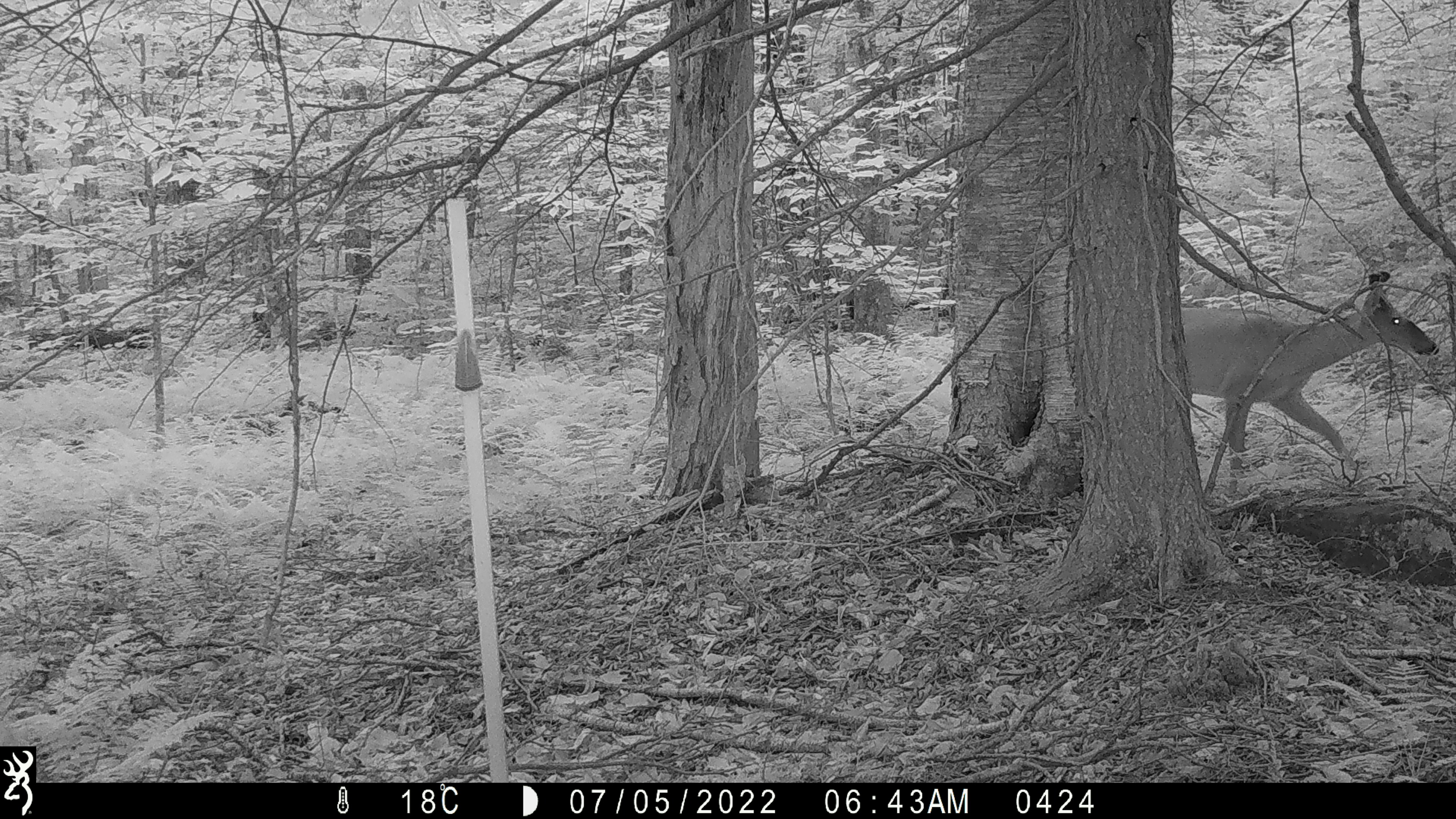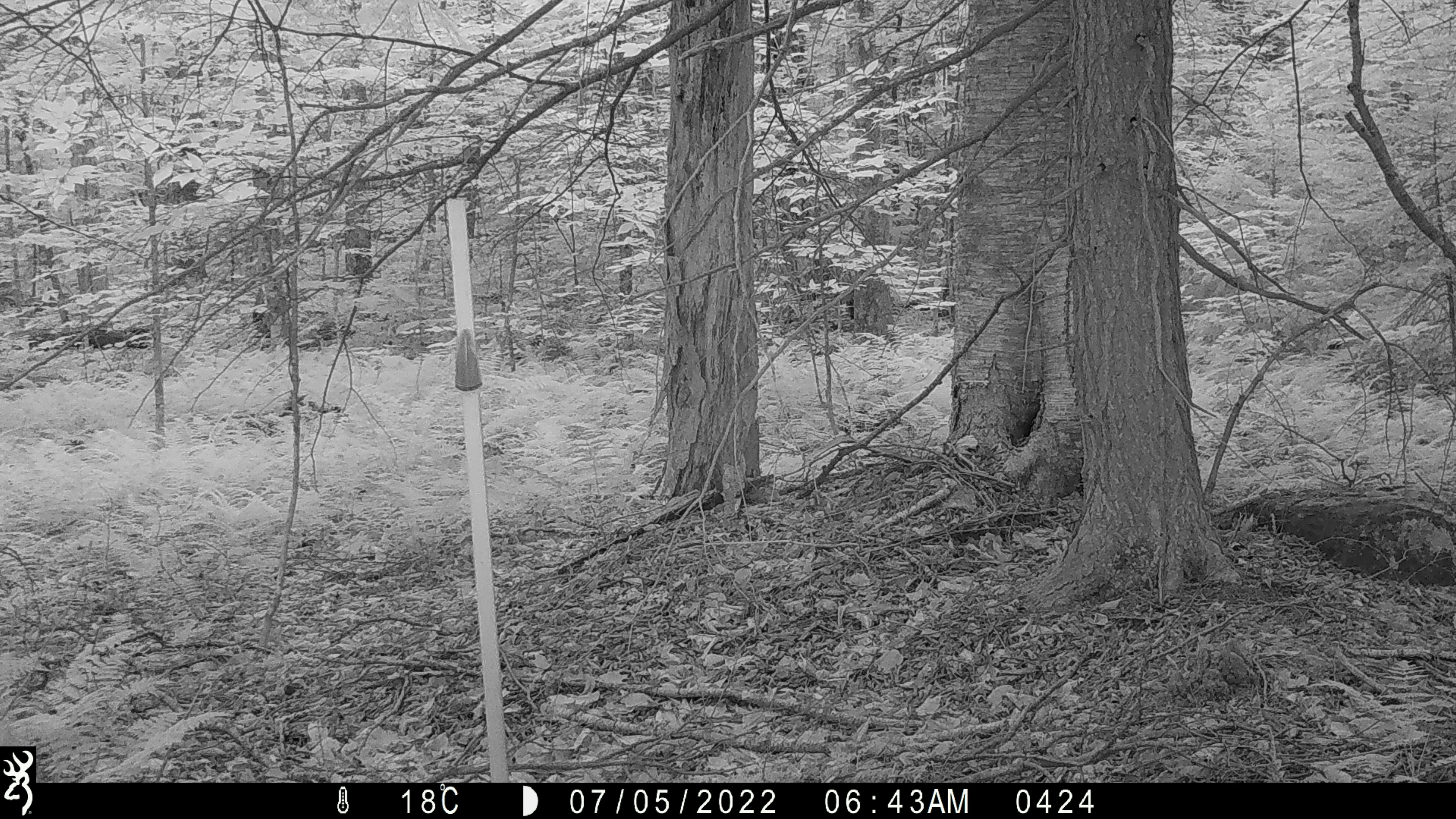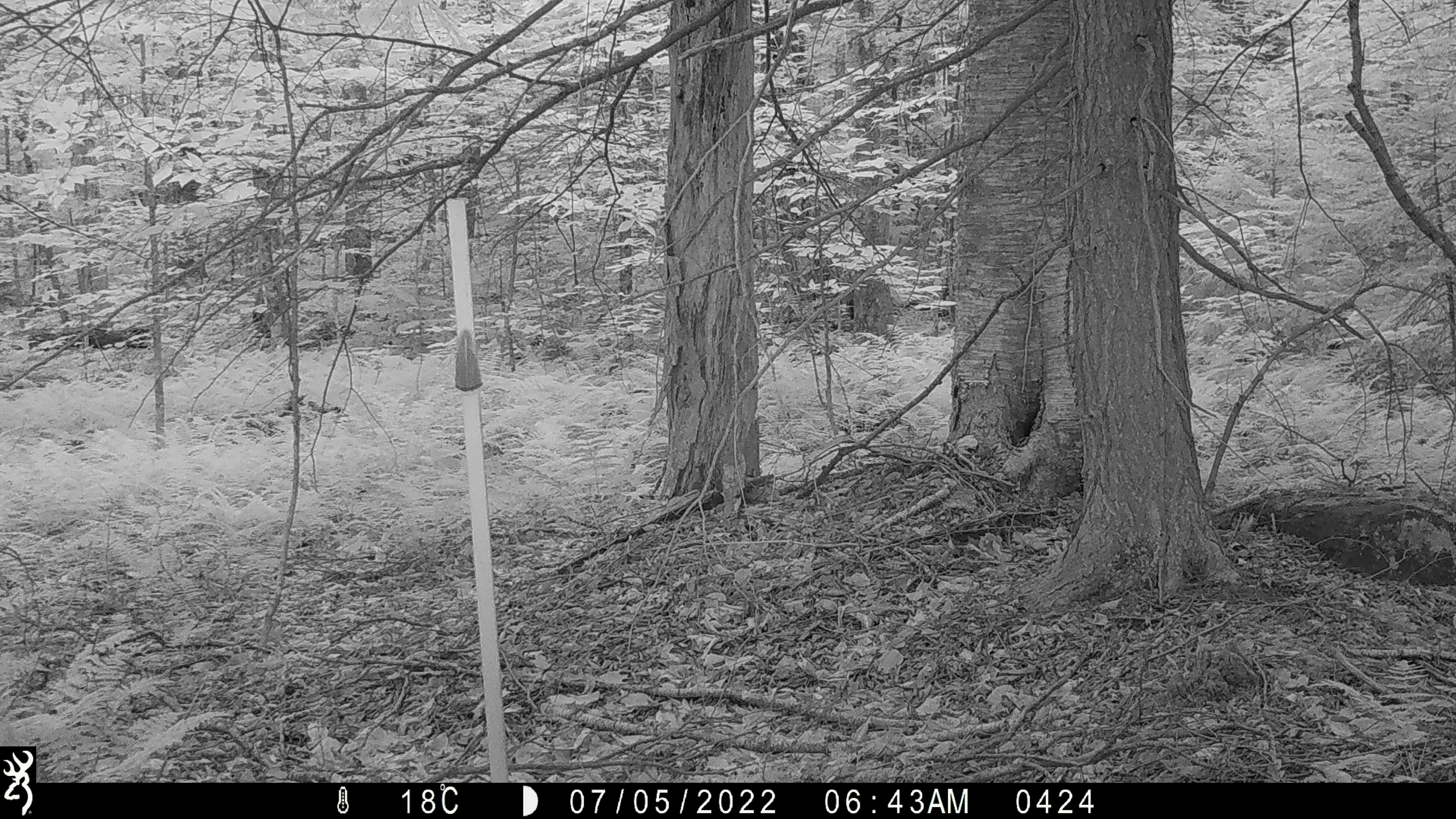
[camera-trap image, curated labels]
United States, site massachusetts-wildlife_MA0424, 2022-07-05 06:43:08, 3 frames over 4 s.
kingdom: Animalia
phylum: Chordata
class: Mammalia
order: Artiodactyla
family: Cervidae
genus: Odocoileus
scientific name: Odocoileus virginianus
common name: white-tailed deer